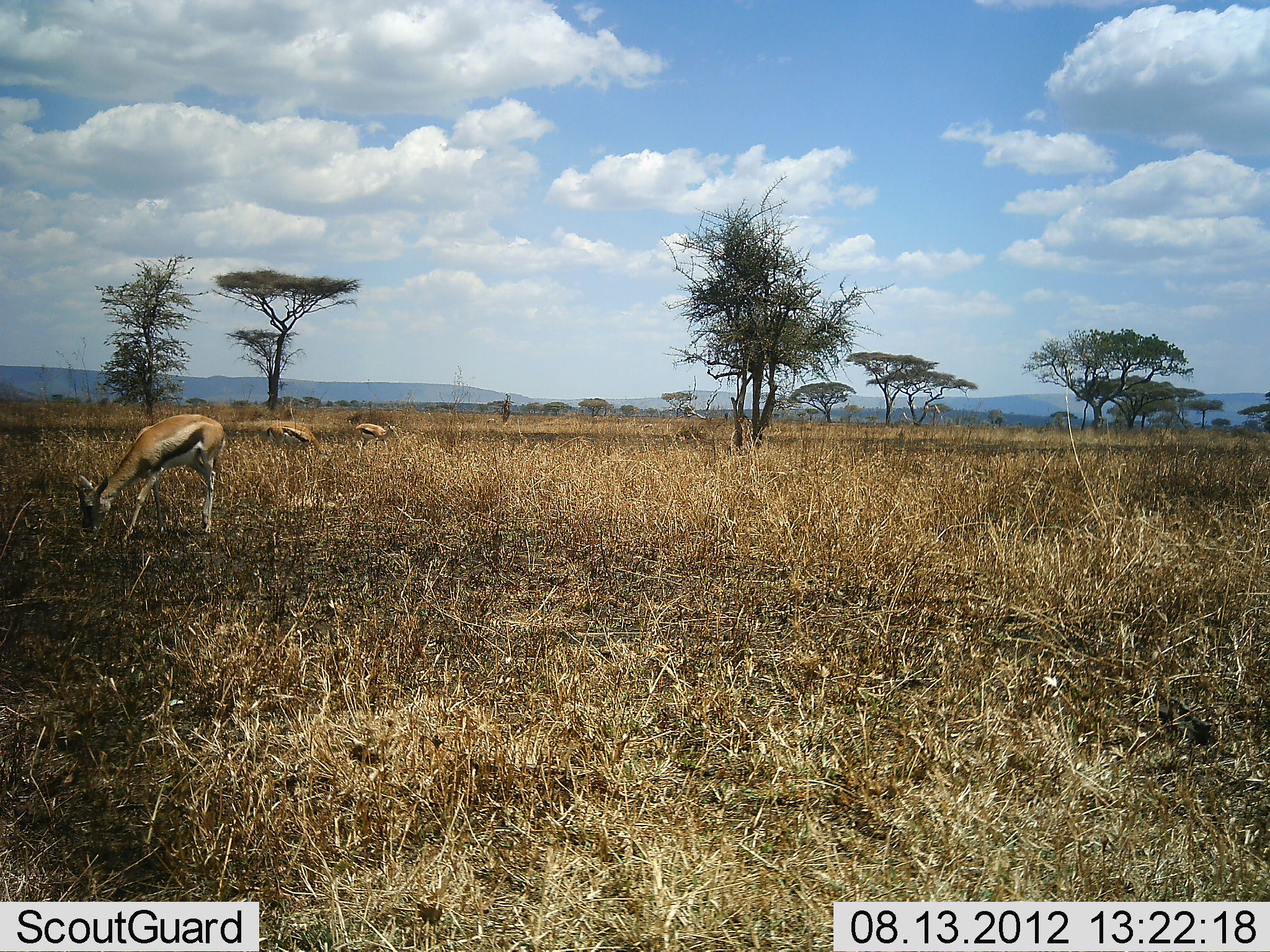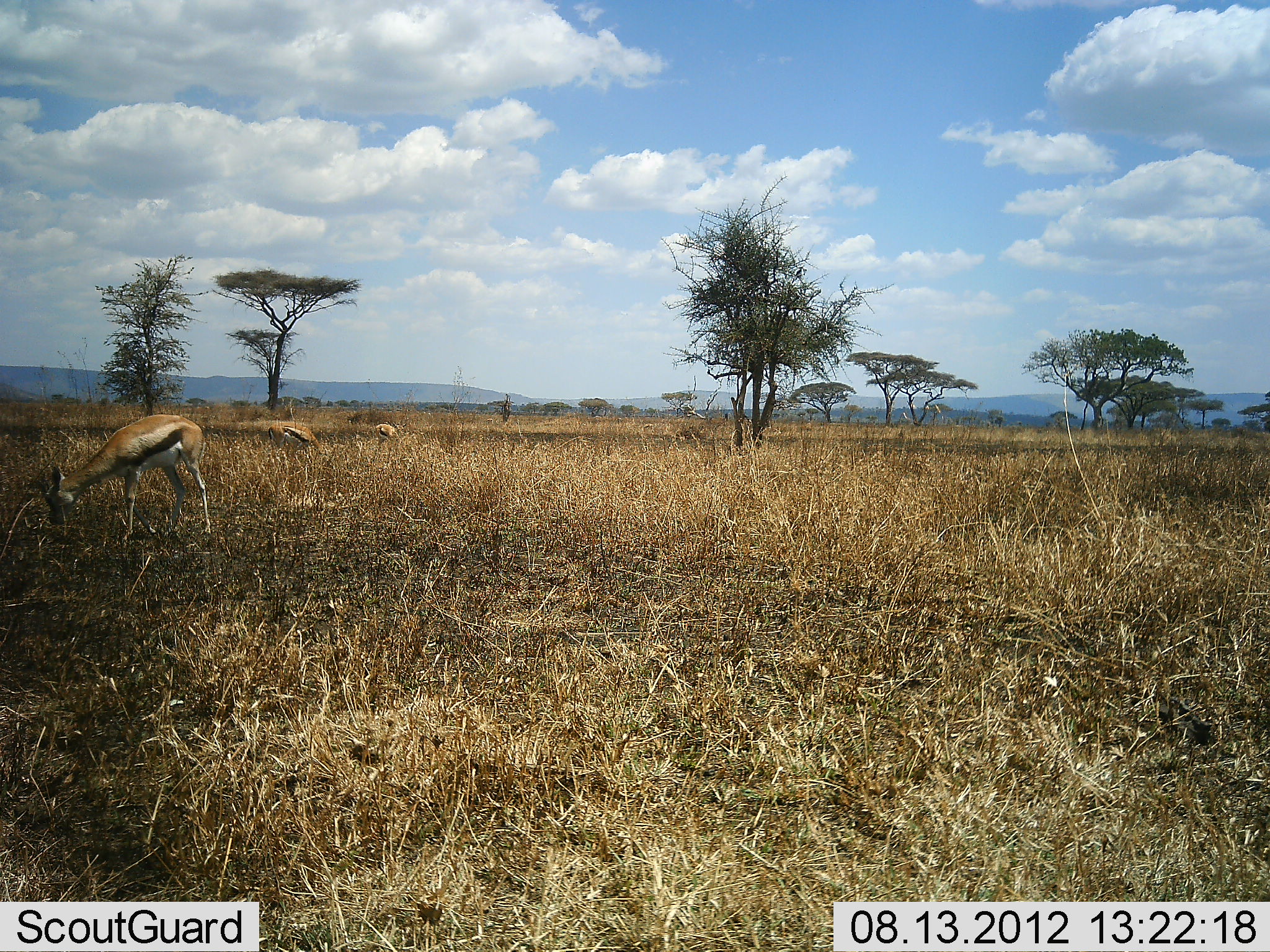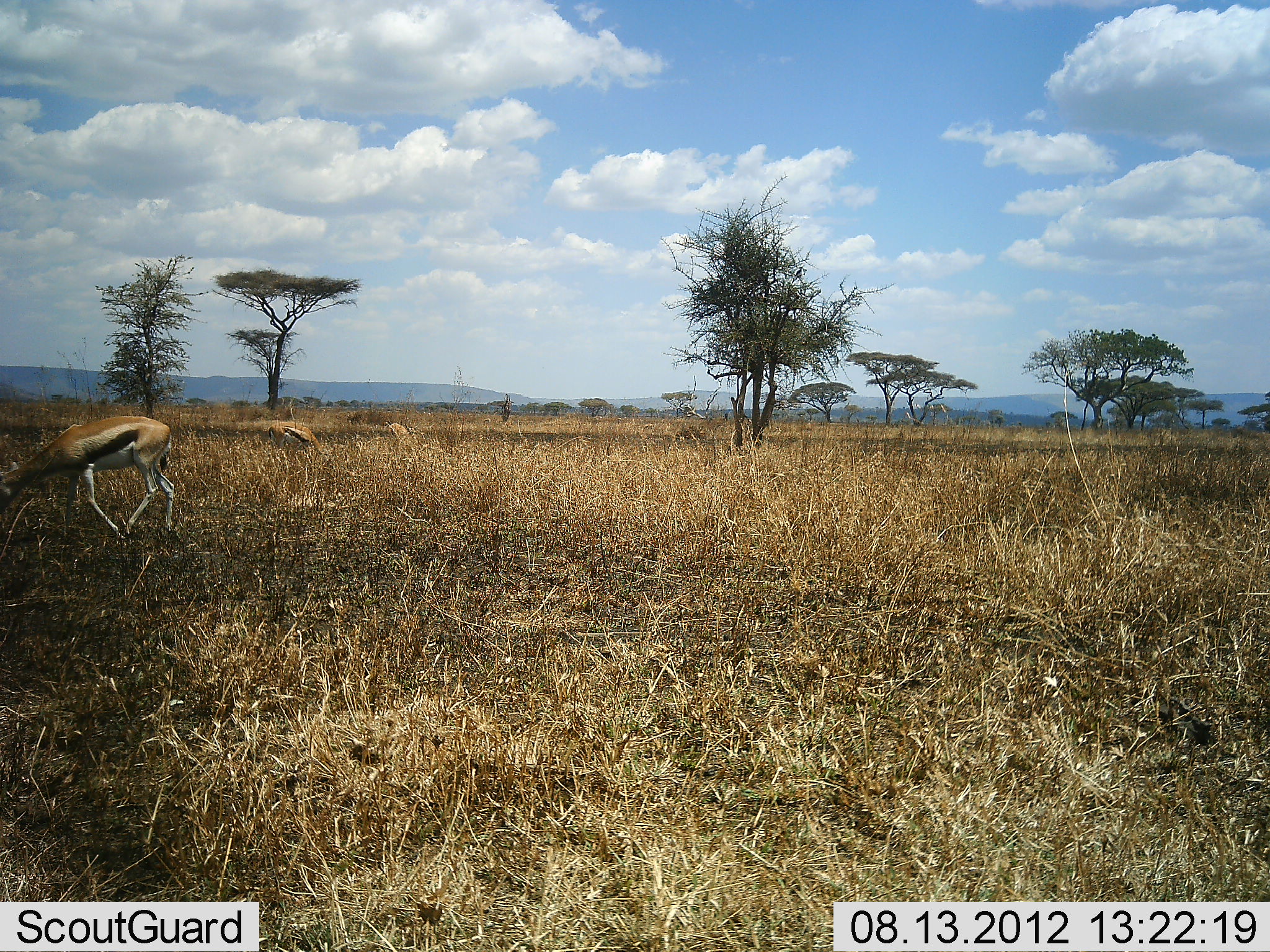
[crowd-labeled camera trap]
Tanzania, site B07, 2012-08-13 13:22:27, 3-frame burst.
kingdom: Animalia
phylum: Chordata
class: Mammalia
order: Artiodactyla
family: Bovidae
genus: Eudorcas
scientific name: Eudorcas thomsonii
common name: thomson's gazelle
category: gazellethomsons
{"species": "gazellethomsons (thomson's gazelle) (Eudorcas thomsonii)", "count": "3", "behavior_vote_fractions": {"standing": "40%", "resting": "0%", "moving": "10%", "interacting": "0%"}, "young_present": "0%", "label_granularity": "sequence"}